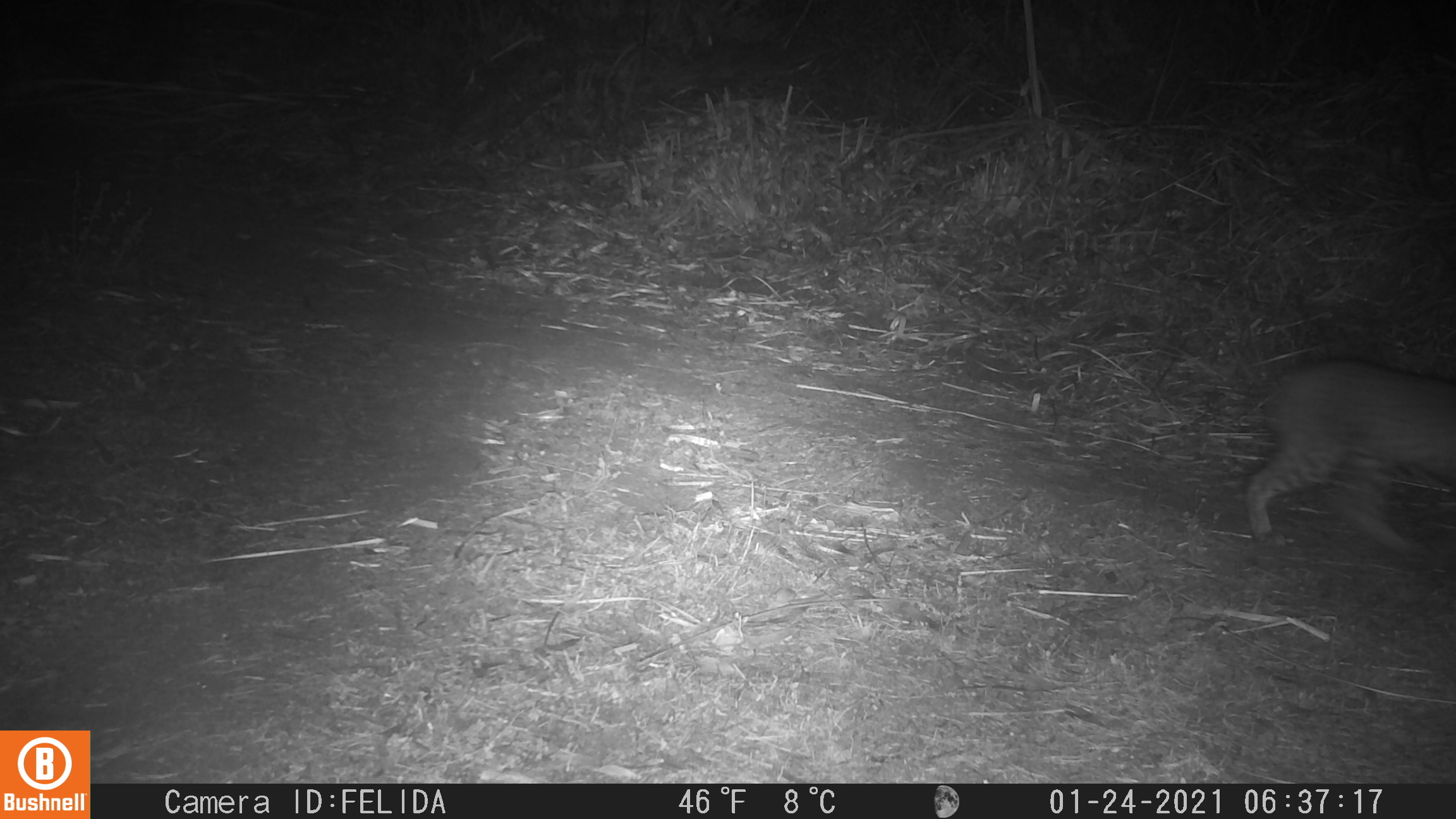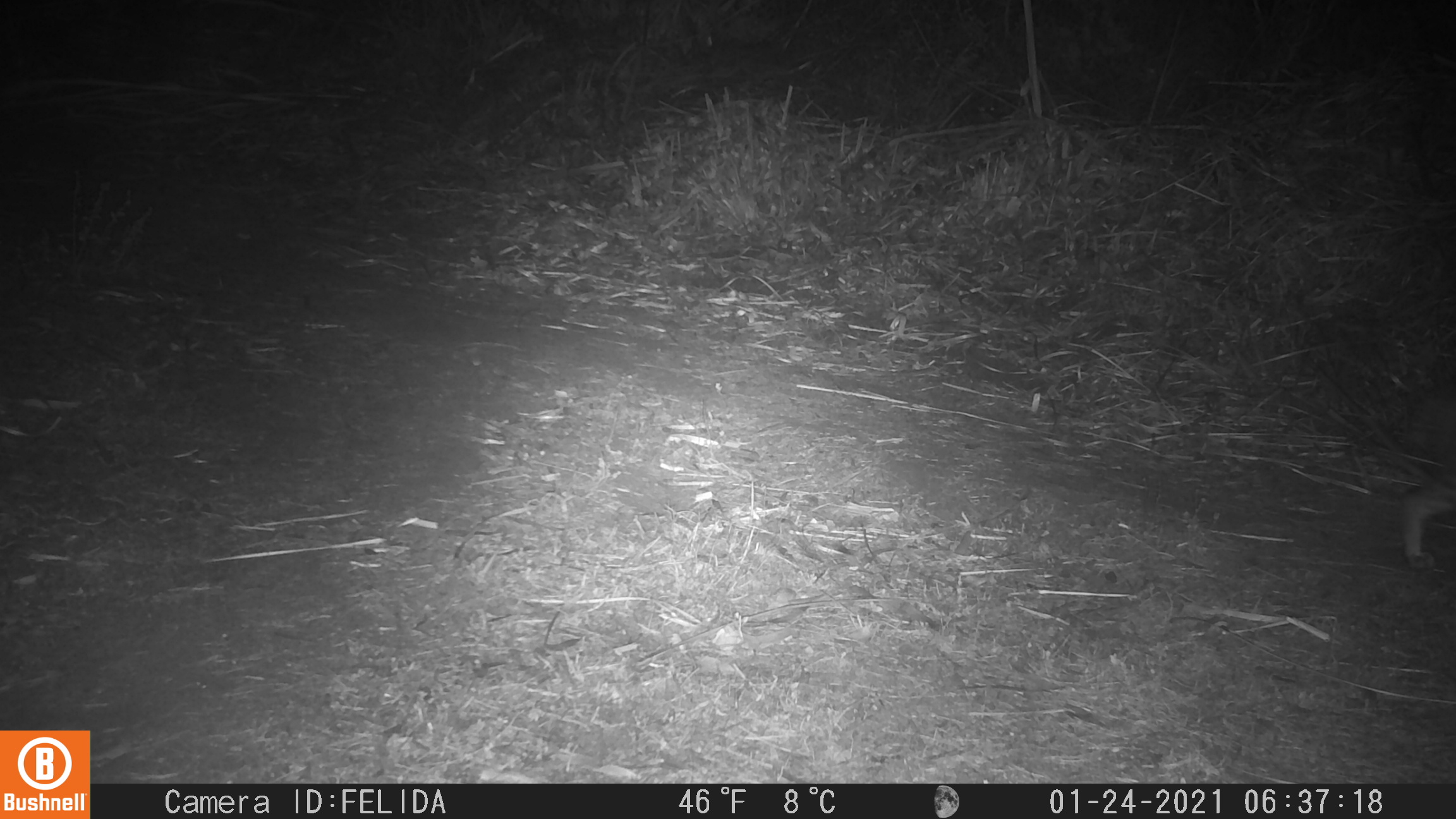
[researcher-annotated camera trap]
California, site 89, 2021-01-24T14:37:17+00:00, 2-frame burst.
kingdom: Animalia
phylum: Chordata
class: Mammalia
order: Carnivora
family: Felidae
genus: Lynx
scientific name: Lynx rufus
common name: bobcat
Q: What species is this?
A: Bobcat (Lynx rufus).